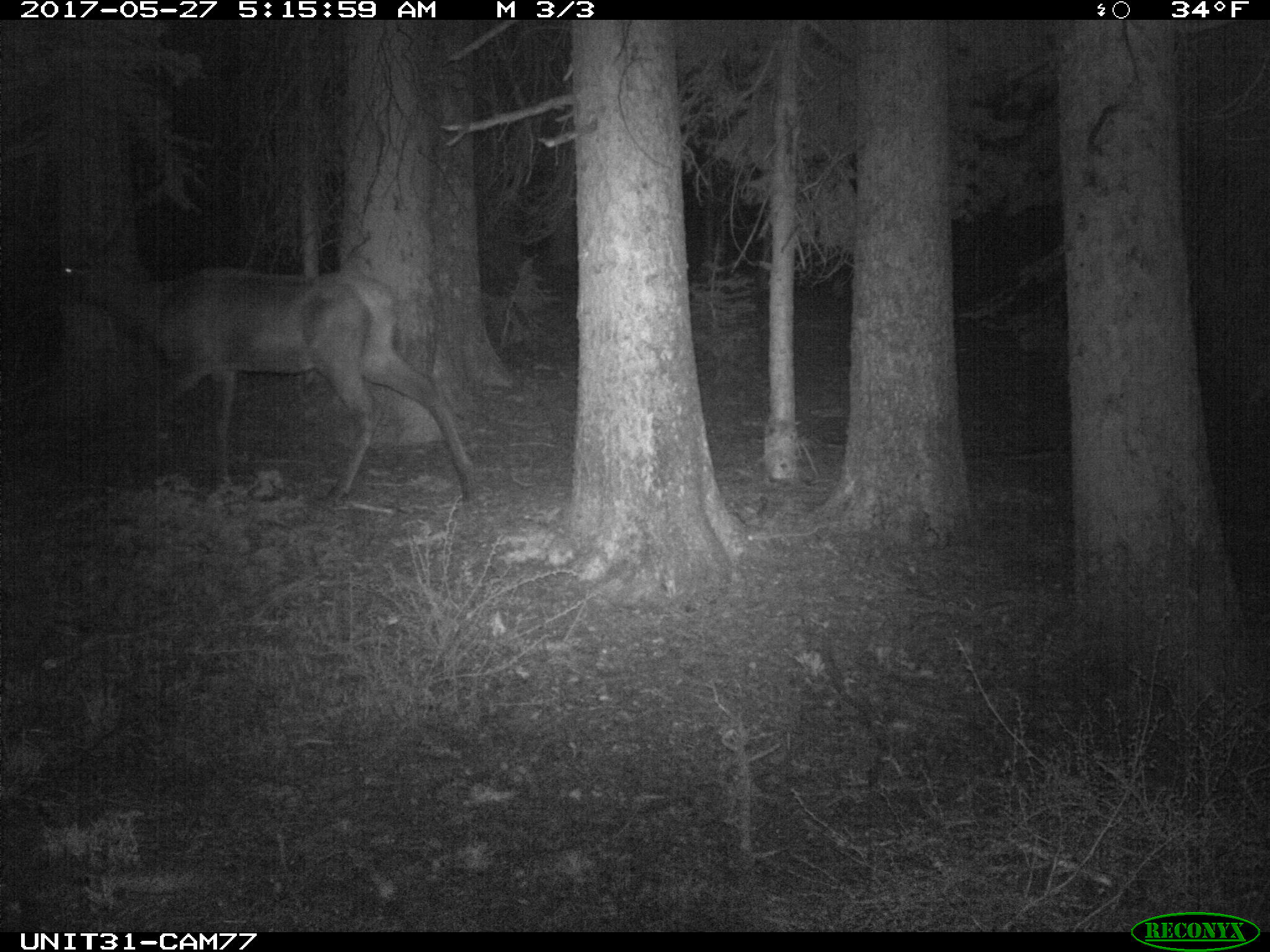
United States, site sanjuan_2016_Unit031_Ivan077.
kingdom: Animalia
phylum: Chordata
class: Mammalia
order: Artiodactyla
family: Cervidae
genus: Cervus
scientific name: Cervus elaphus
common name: red deer